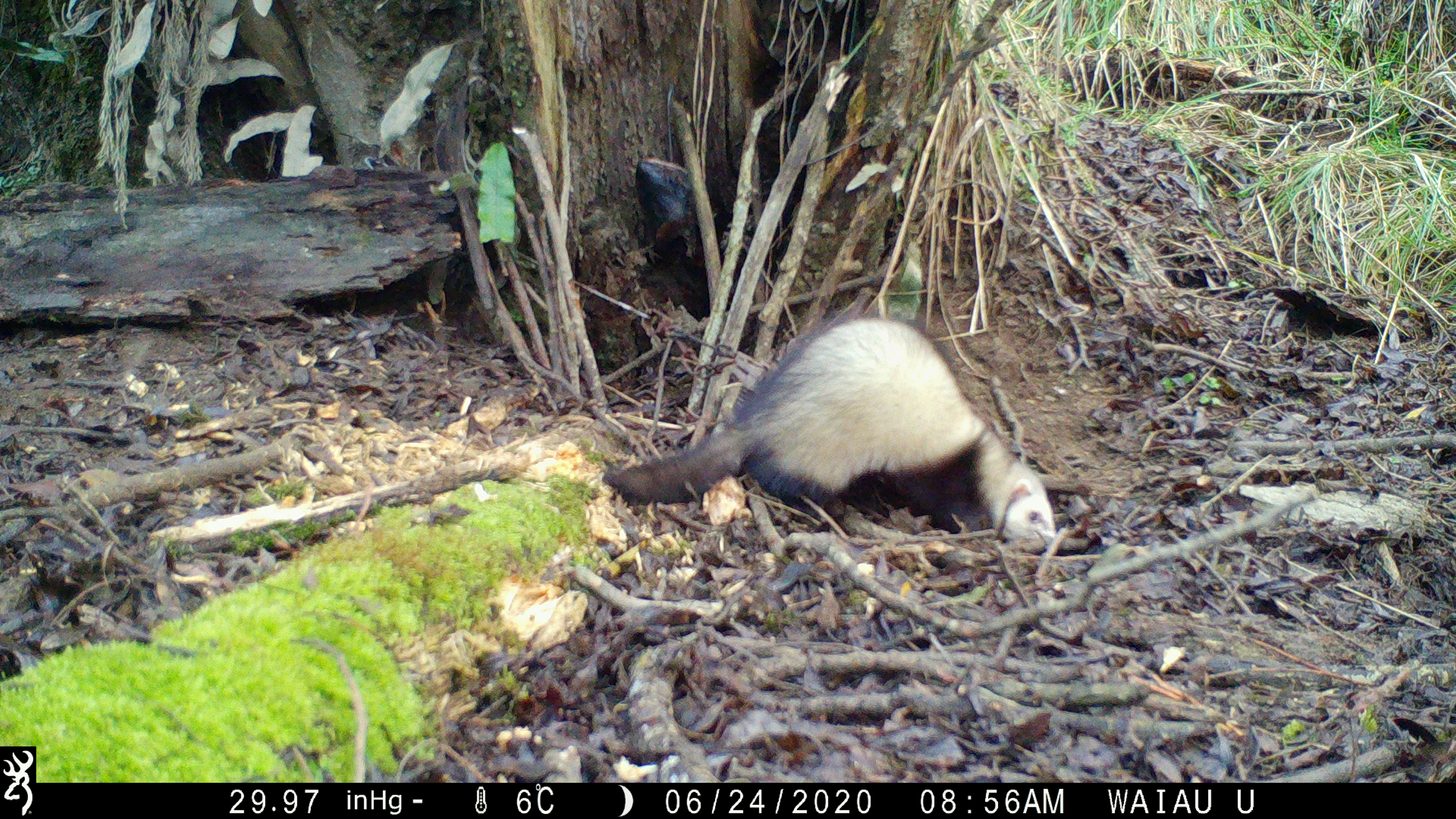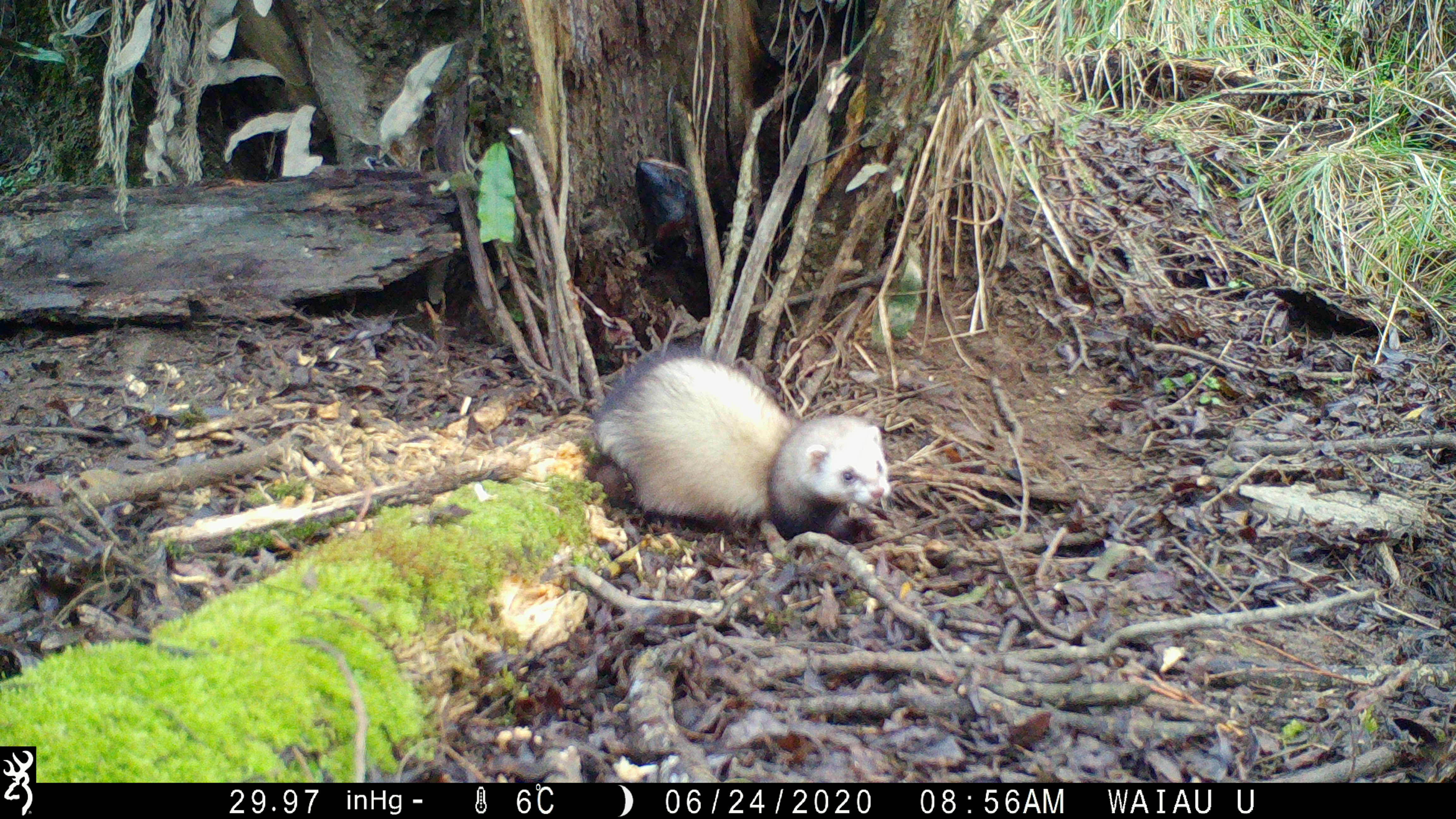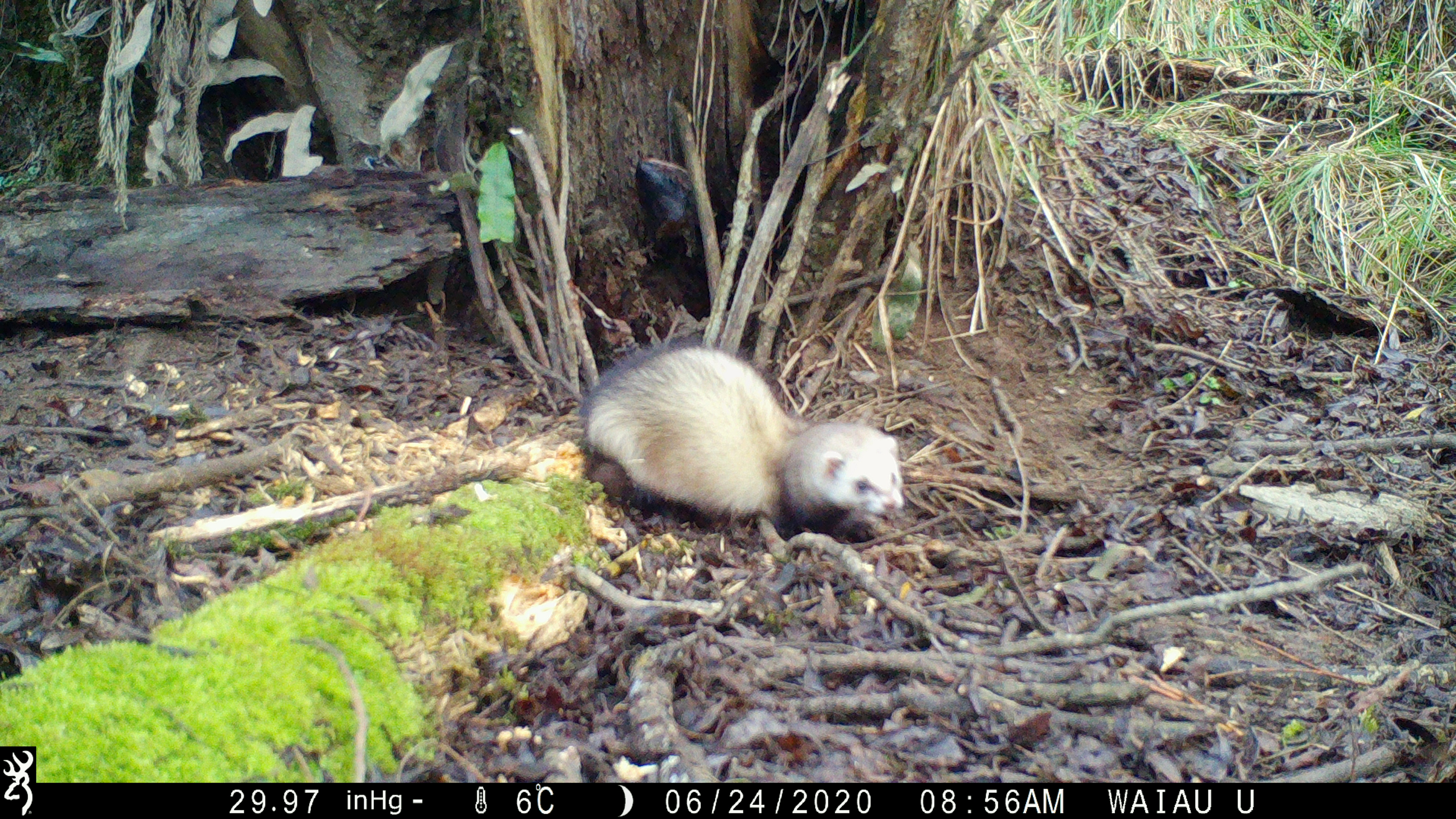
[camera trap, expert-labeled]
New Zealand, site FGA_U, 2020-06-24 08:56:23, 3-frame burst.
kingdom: Animalia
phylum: Chordata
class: Mammalia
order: Carnivora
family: Mustelidae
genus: Mustela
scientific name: Mustela furo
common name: ferret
Ferret (Mustela furo).